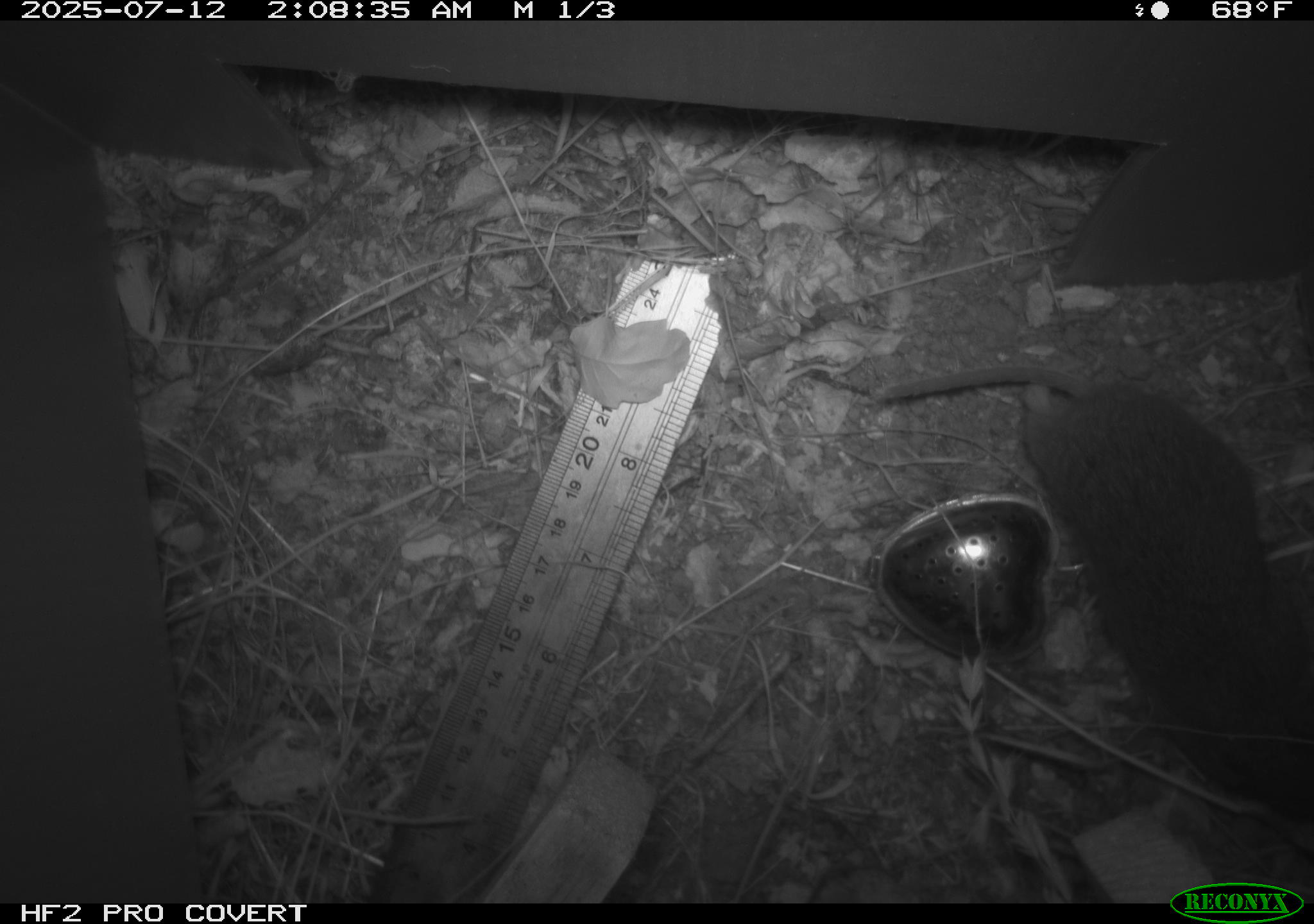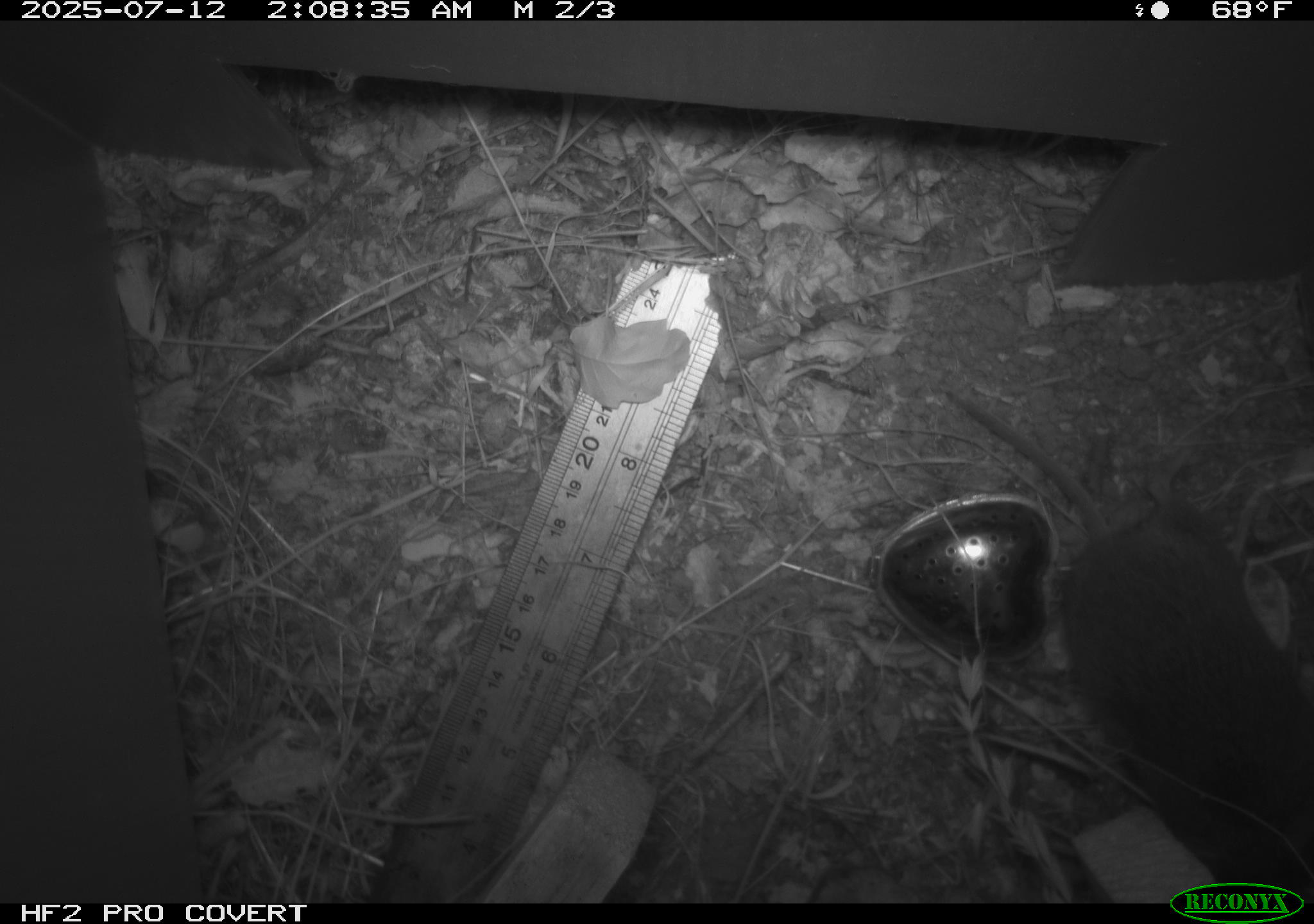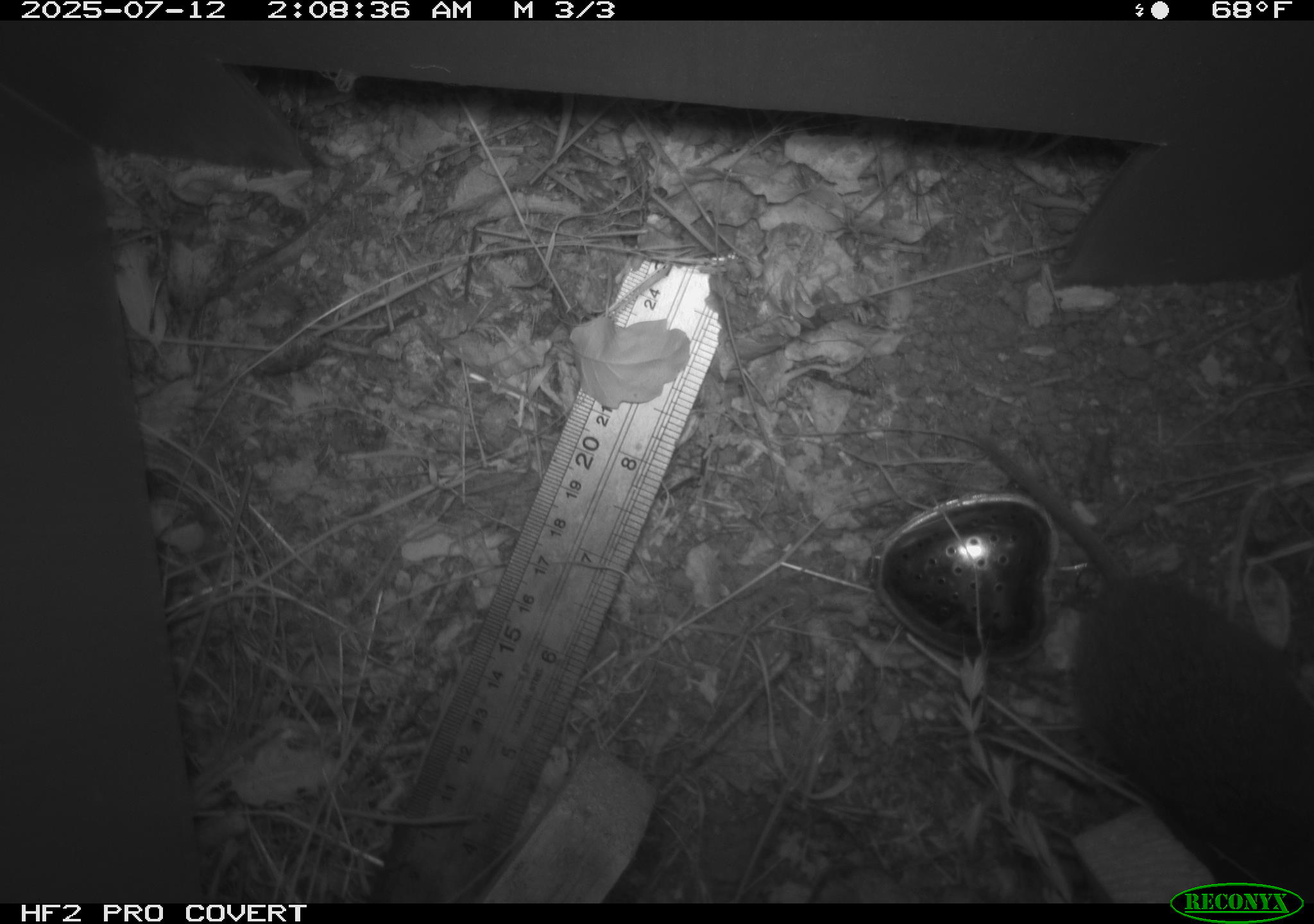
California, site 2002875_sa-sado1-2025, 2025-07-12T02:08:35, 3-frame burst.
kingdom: Animalia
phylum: Chordata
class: Mammalia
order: Rodentia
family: Cricetidae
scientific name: Arvicolinae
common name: voles, lemmings, and muskrats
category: arvicolinae subfamily